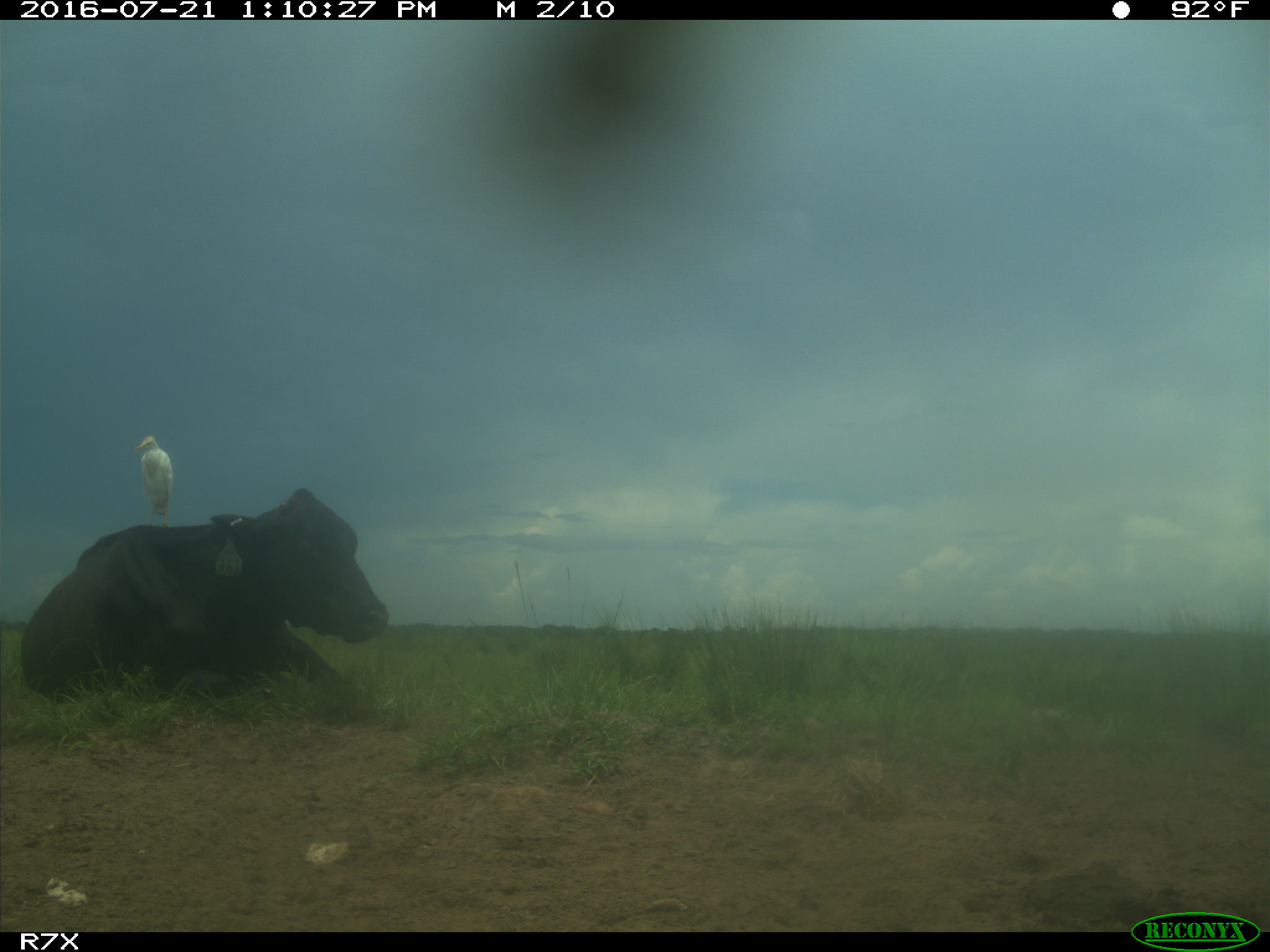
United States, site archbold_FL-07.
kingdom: Animalia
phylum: Chordata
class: Mammalia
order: Artiodactyla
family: Bovidae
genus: Bos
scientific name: Bos taurus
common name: domestic cow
Bos taurus (domestic cow).